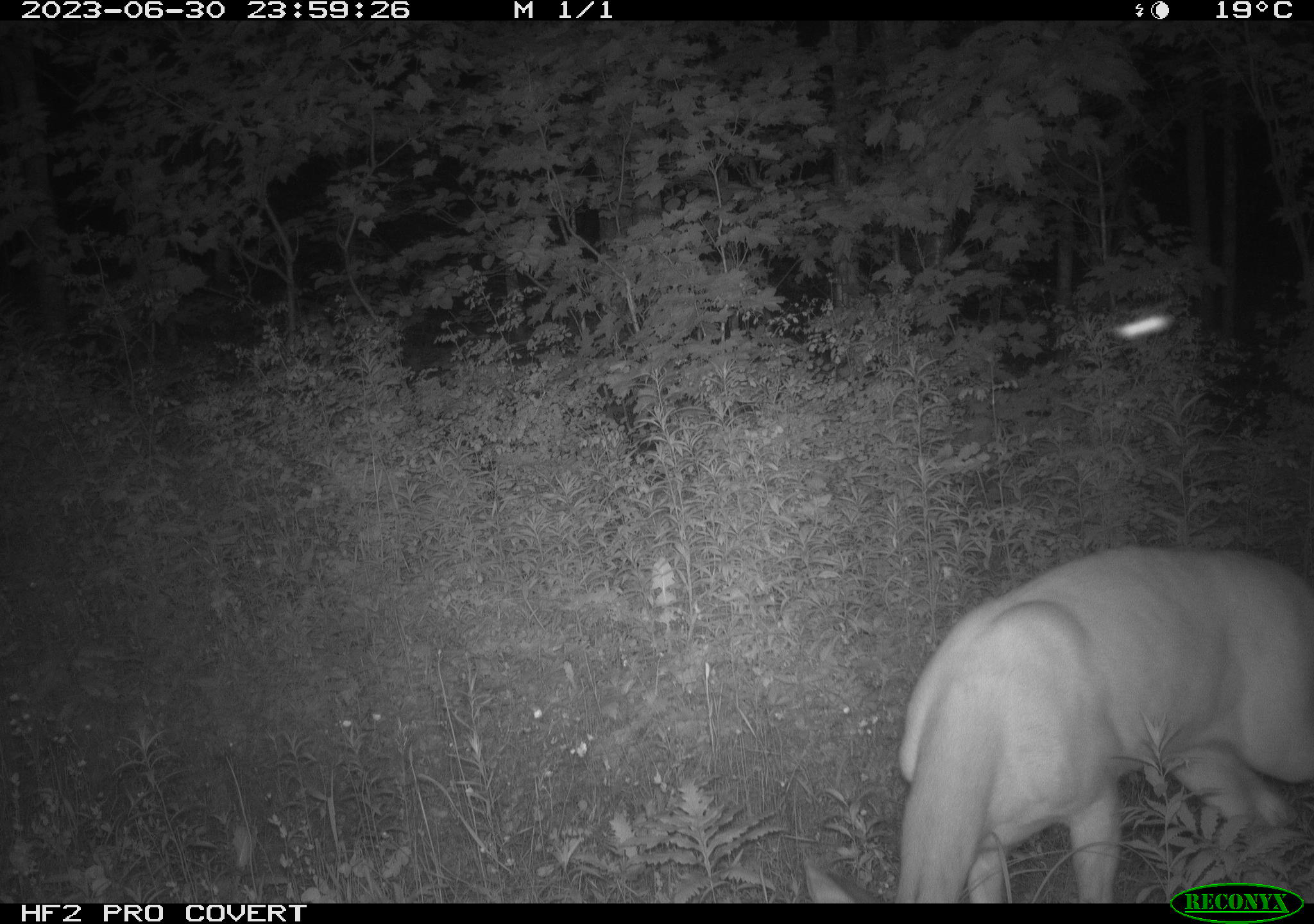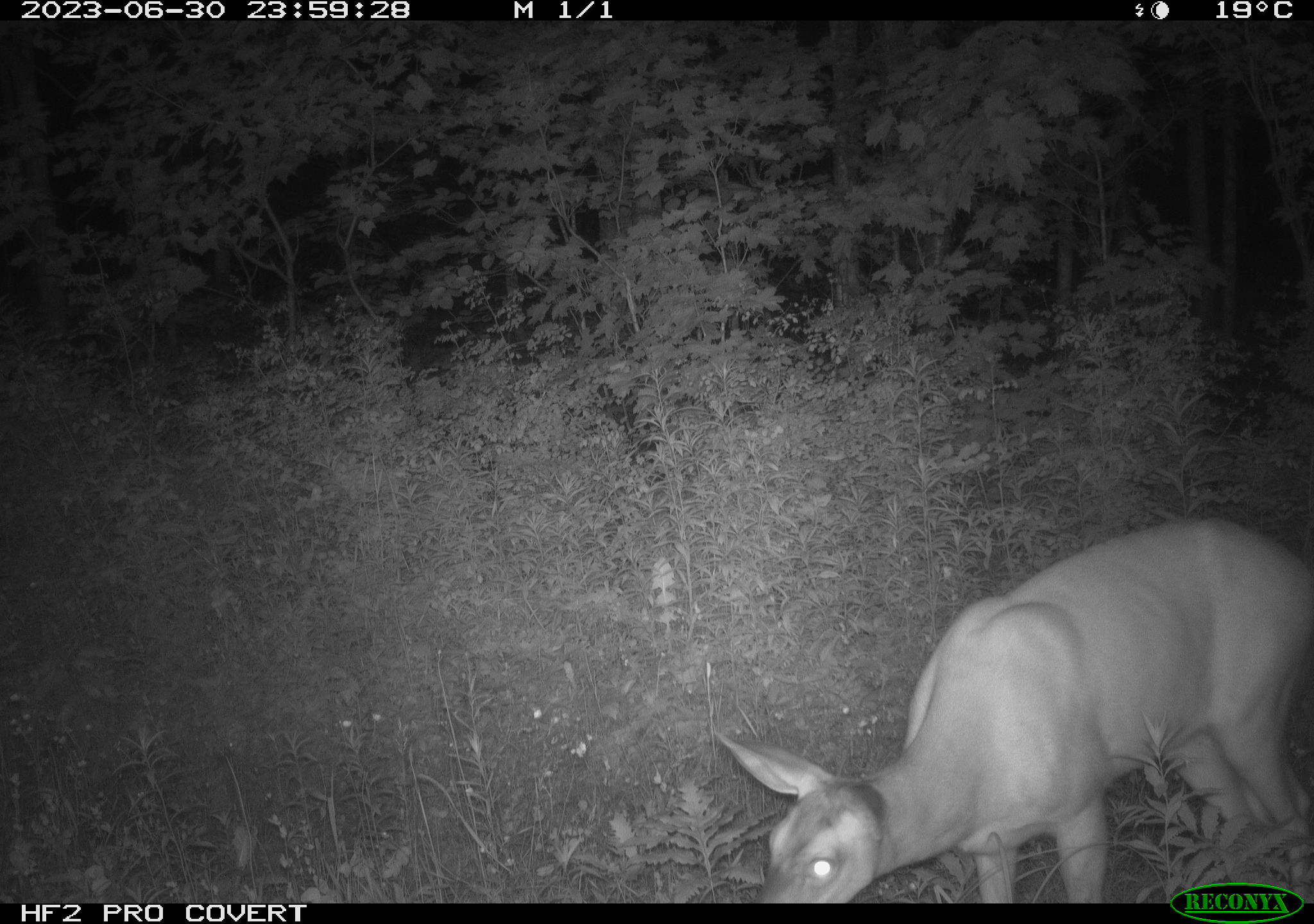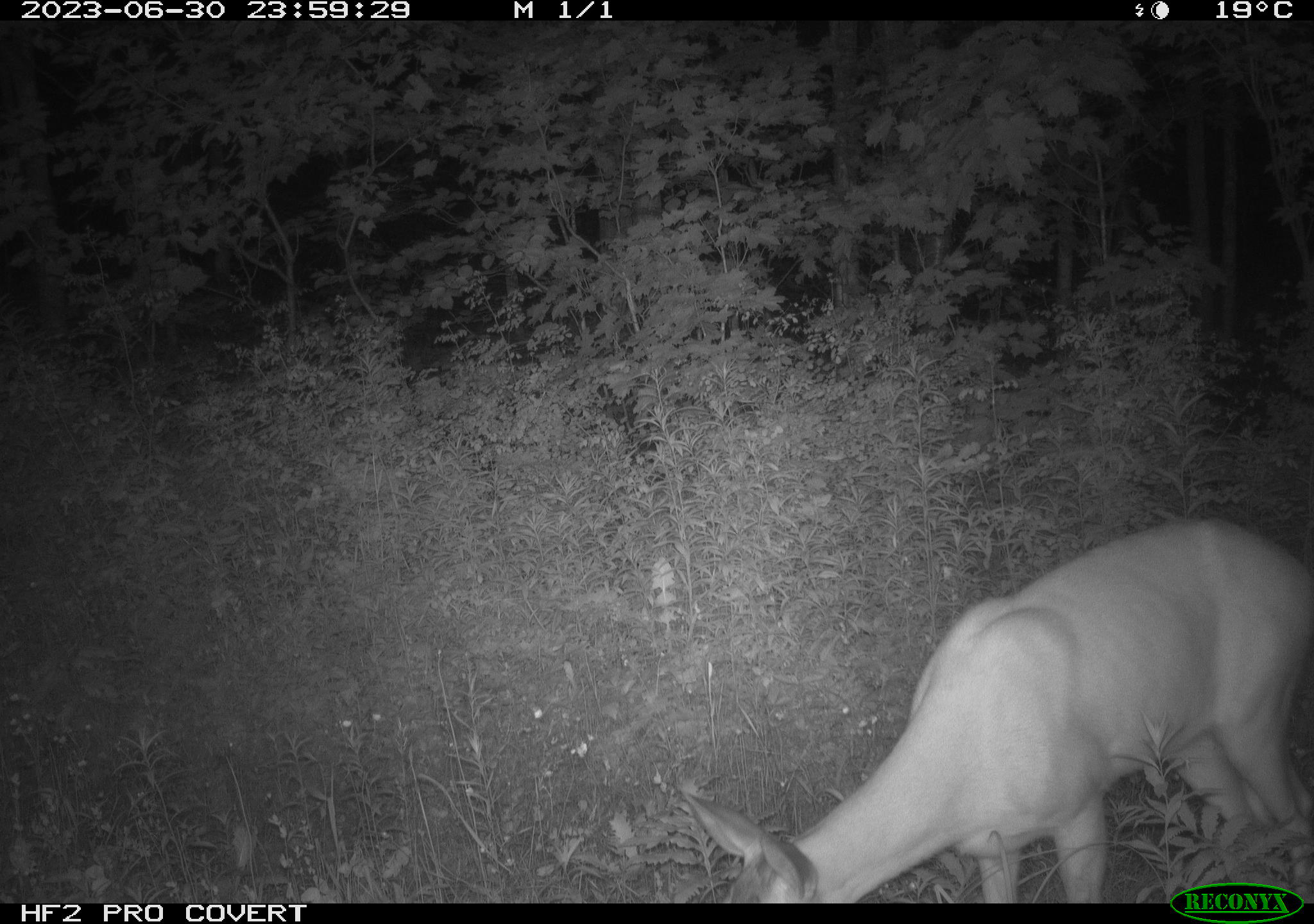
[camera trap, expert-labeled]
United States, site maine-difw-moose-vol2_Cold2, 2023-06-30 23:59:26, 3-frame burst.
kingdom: Animalia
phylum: Chordata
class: Mammalia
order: Artiodactyla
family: Cervidae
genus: Odocoileus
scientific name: Odocoileus virginianus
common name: white-tailed deer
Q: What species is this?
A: White-tailed deer (Odocoileus virginianus).